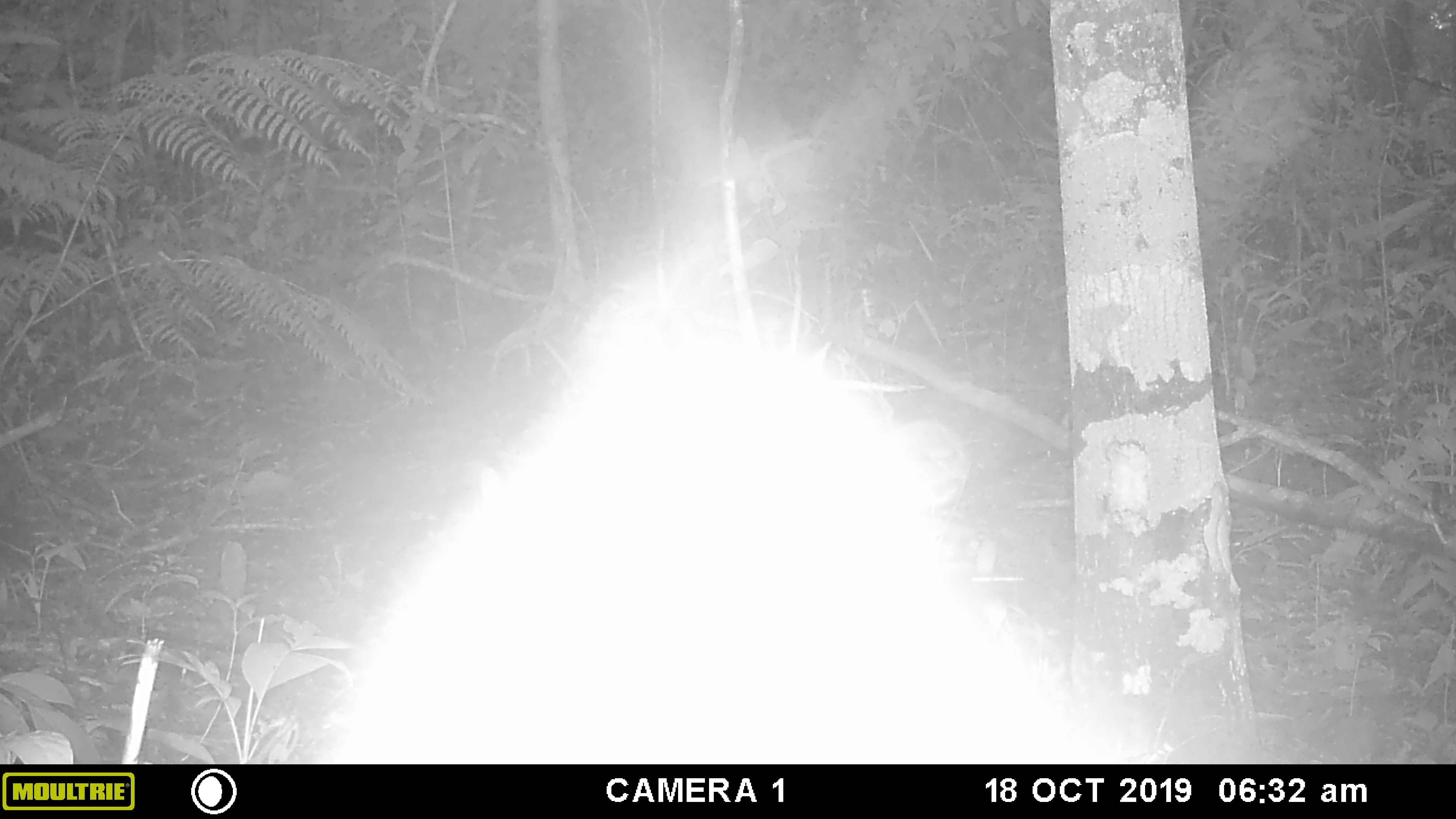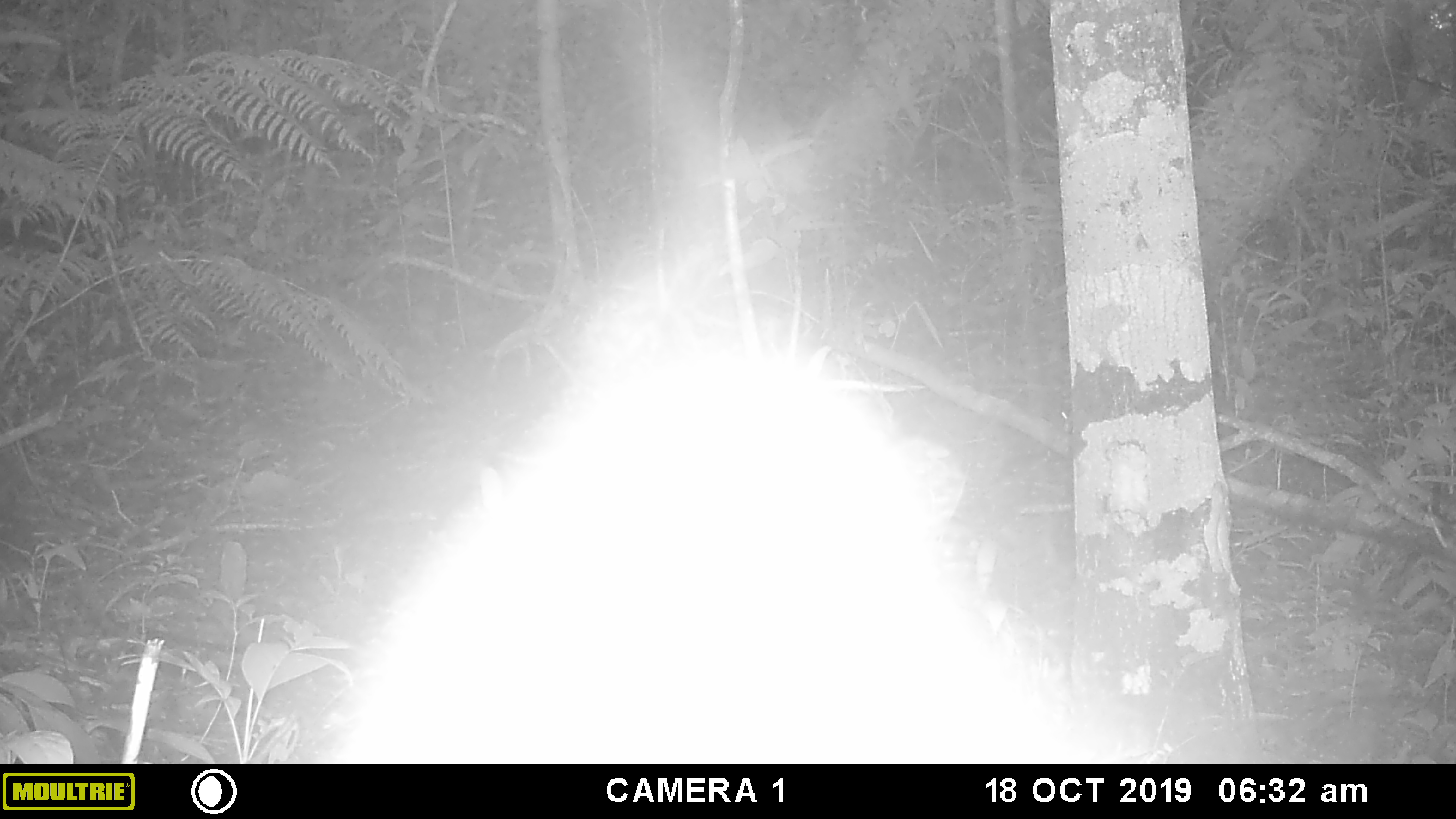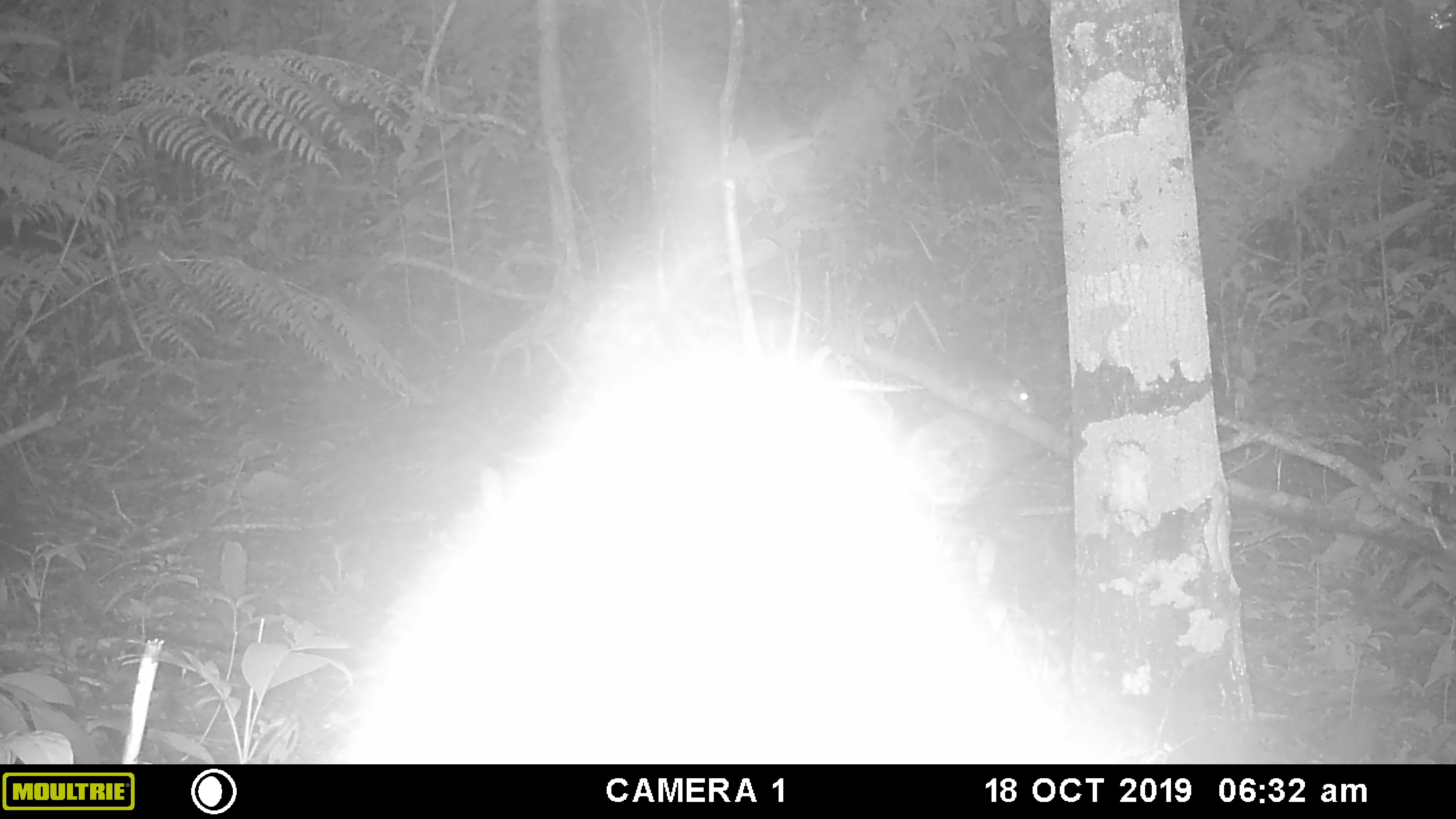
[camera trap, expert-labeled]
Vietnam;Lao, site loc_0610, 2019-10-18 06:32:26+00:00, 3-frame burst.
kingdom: Animalia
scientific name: Animalia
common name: animal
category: unidentified animal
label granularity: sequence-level